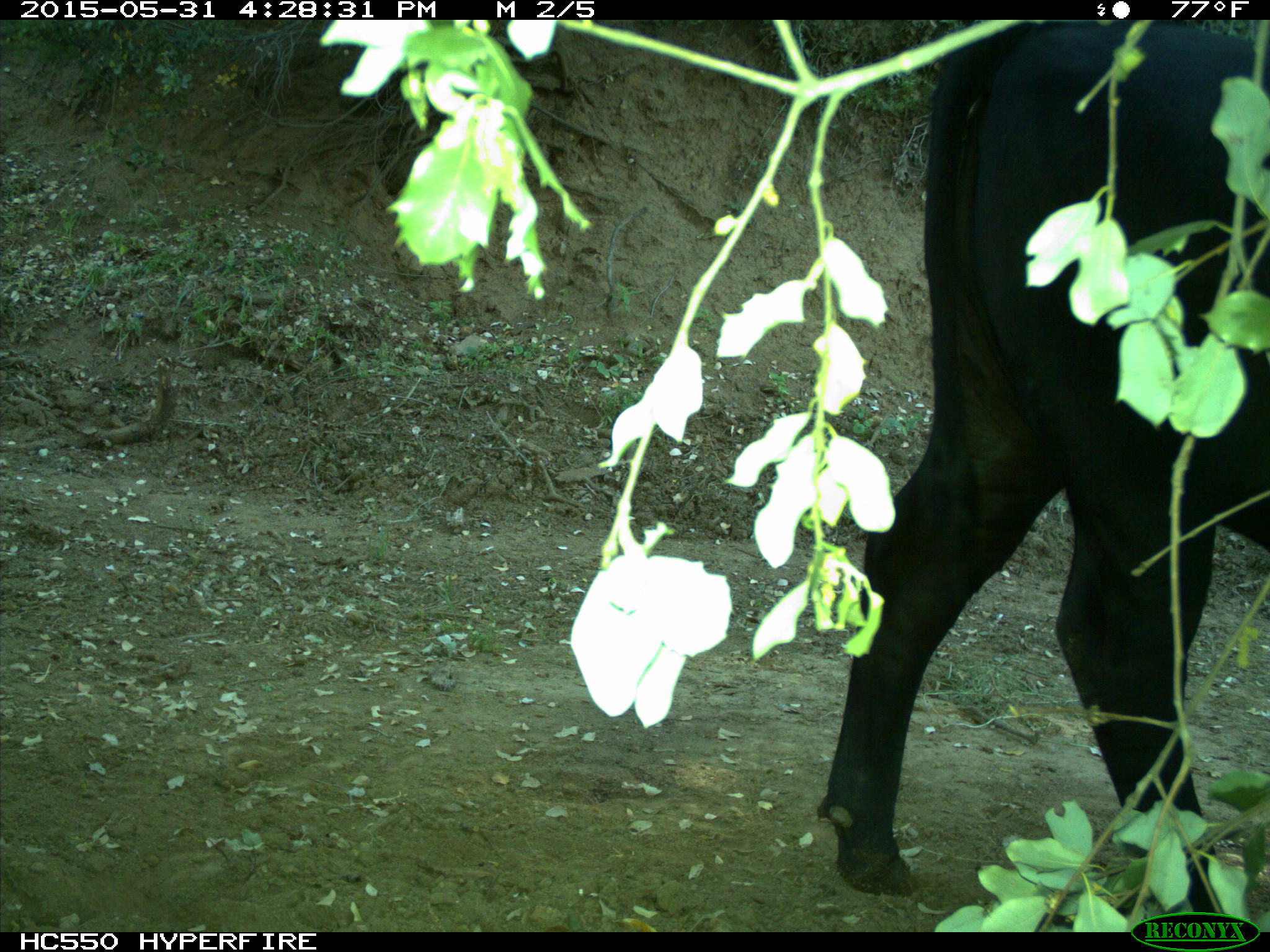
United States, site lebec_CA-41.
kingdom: Animalia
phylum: Chordata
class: Mammalia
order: Artiodactyla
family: Bovidae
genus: Bos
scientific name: Bos taurus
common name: domestic cow